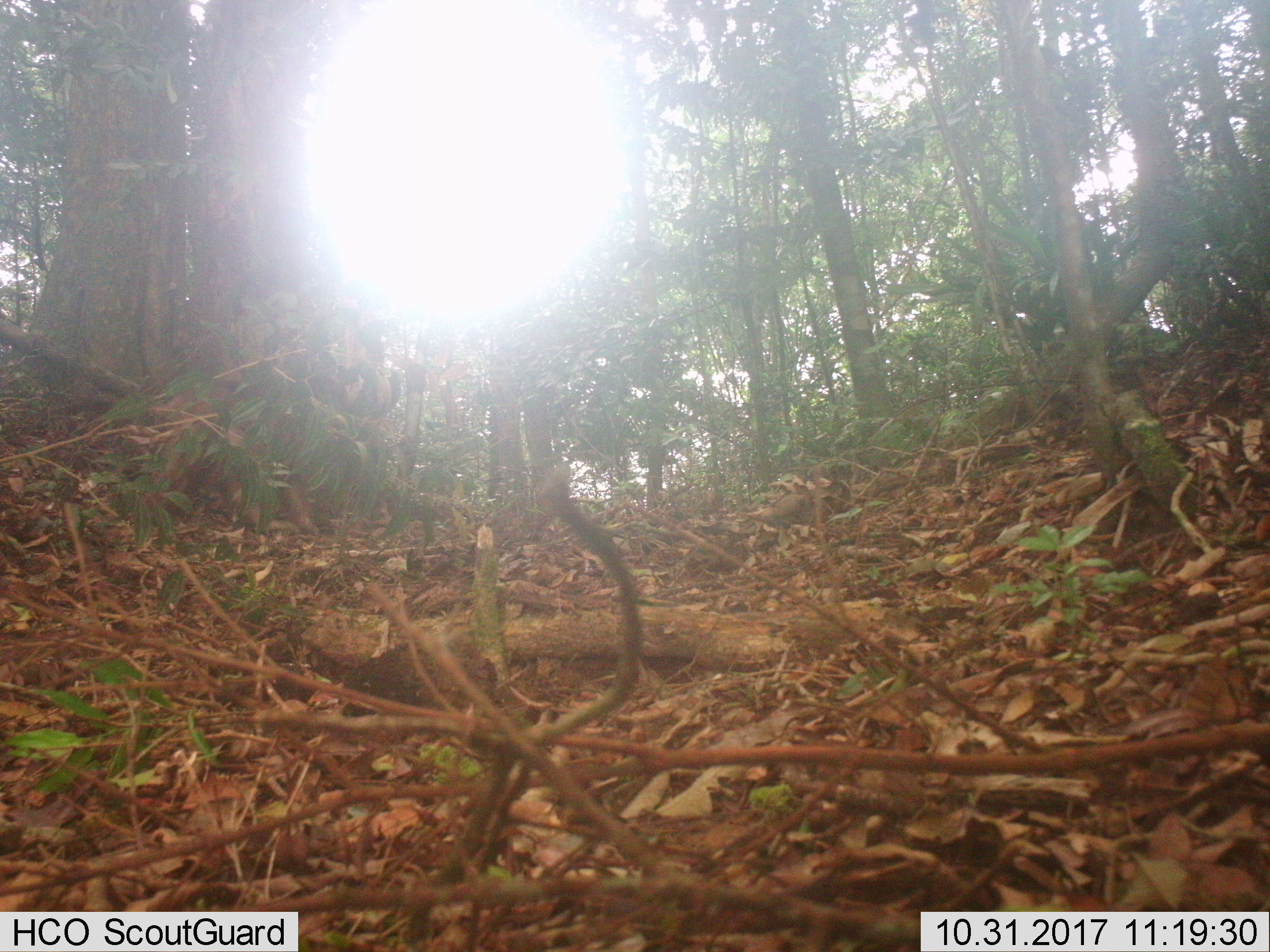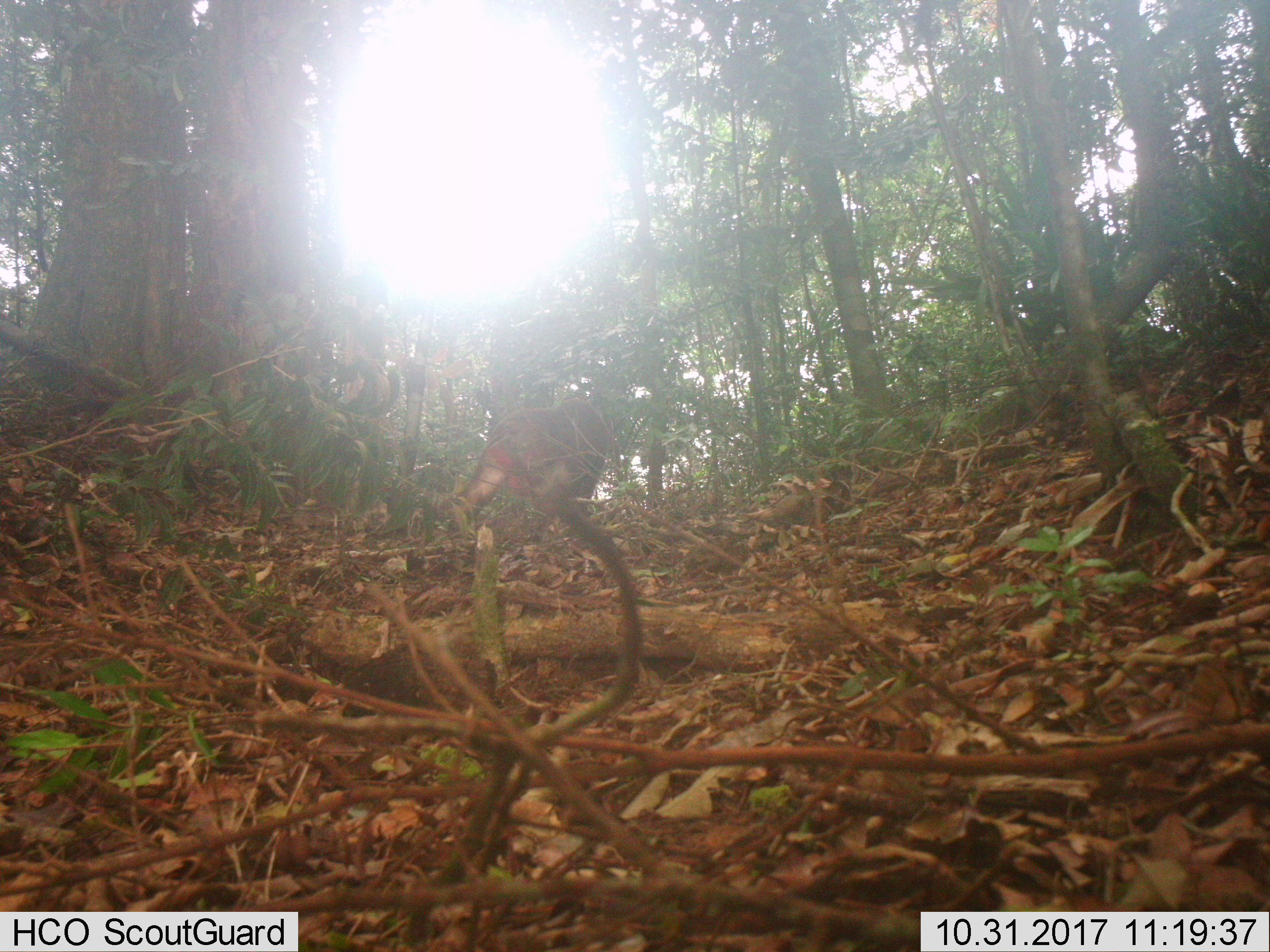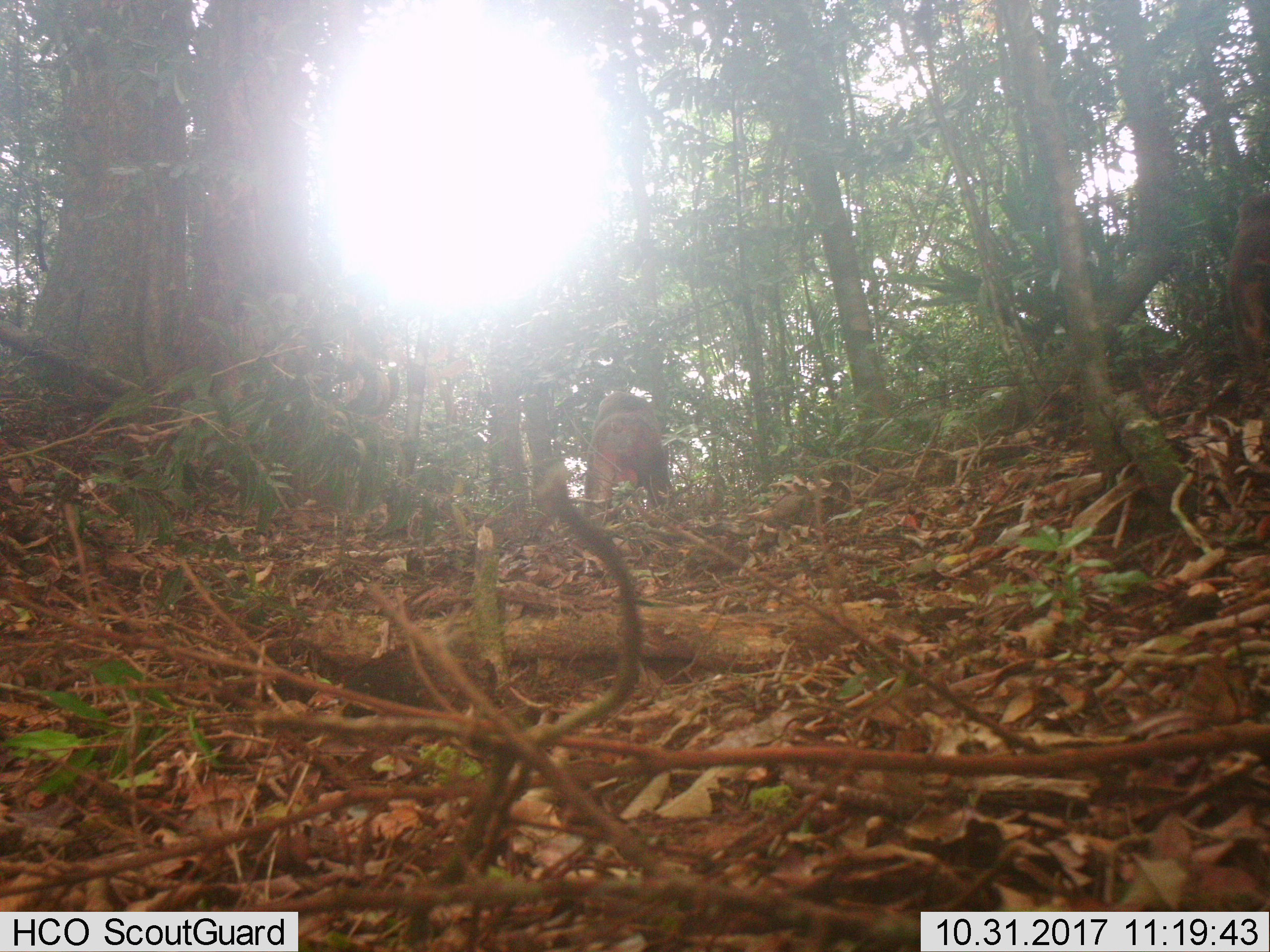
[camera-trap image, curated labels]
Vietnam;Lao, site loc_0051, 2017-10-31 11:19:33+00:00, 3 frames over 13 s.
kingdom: Animalia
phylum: Chordata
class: Mammalia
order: Primates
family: Cercopithecidae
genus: Macaca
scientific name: Macaca arctoides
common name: stump-tailed macaque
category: stump tailed macaque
Stump tailed macaque (stump-tailed macaque) (Macaca arctoides). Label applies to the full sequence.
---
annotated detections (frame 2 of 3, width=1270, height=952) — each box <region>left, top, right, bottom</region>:
stump tailed macaque: <region>437, 397, 610, 536</region>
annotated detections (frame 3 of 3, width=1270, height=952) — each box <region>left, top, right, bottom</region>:
stump tailed macaque: <region>583, 390, 674, 523</region>